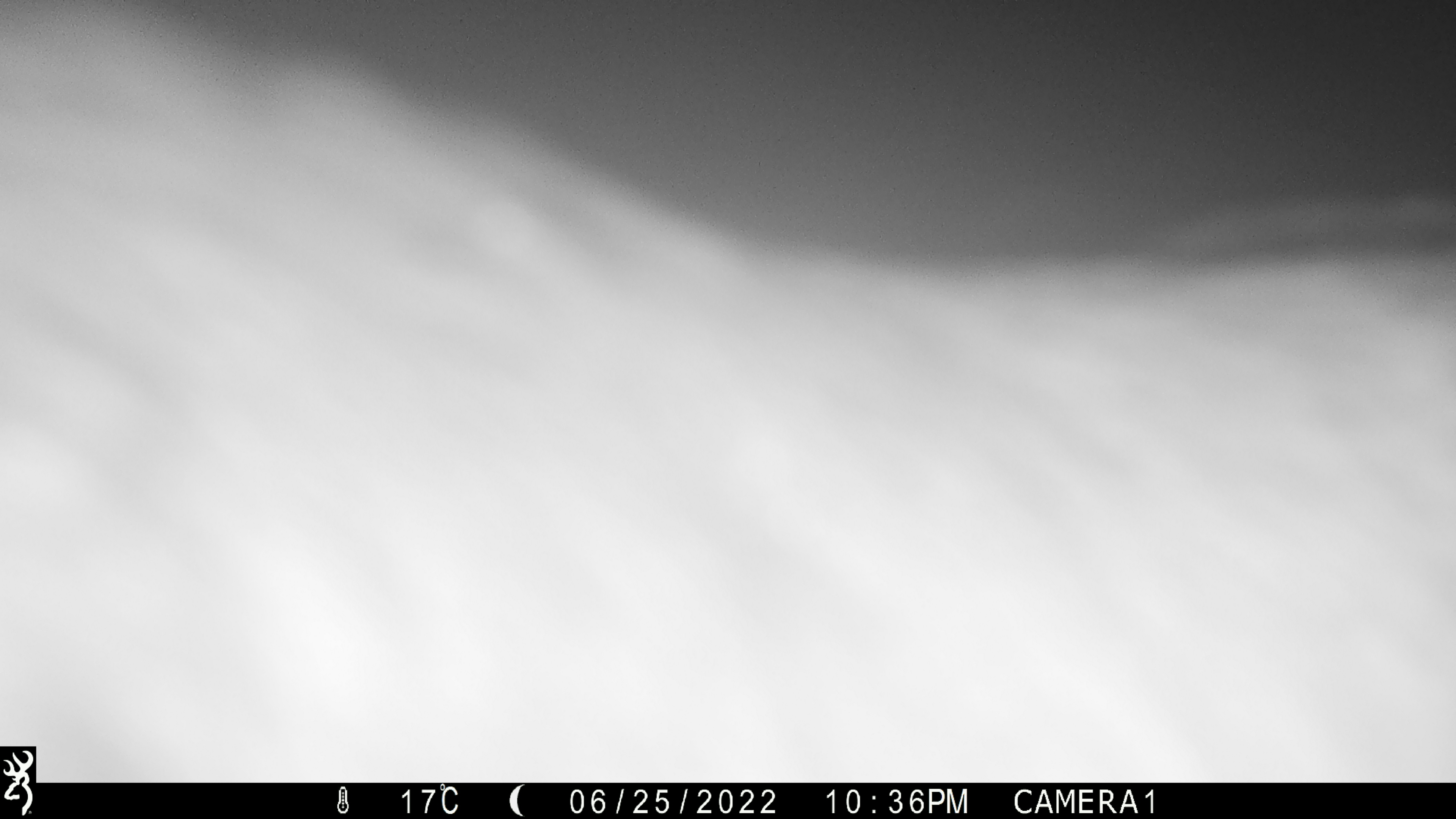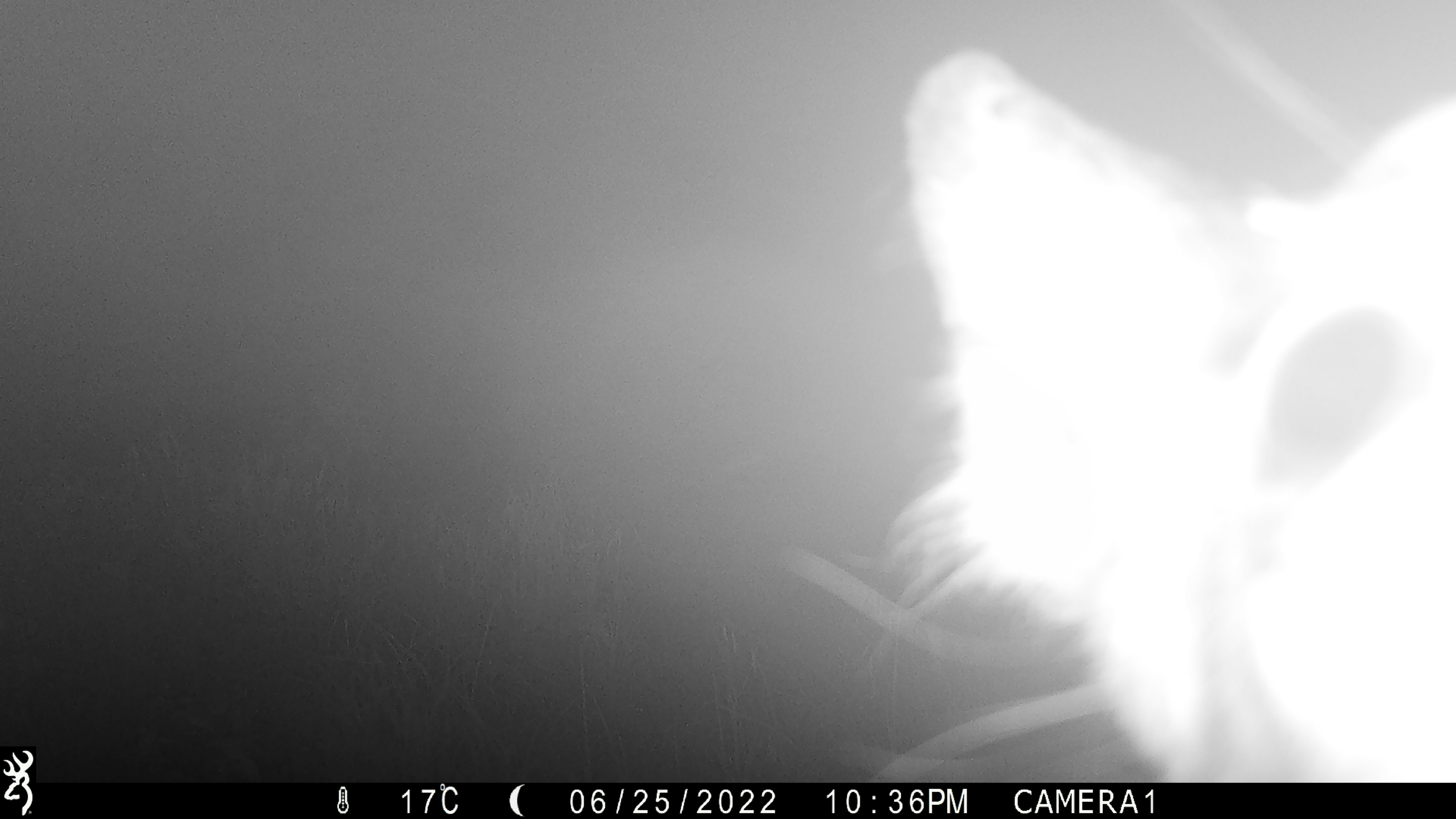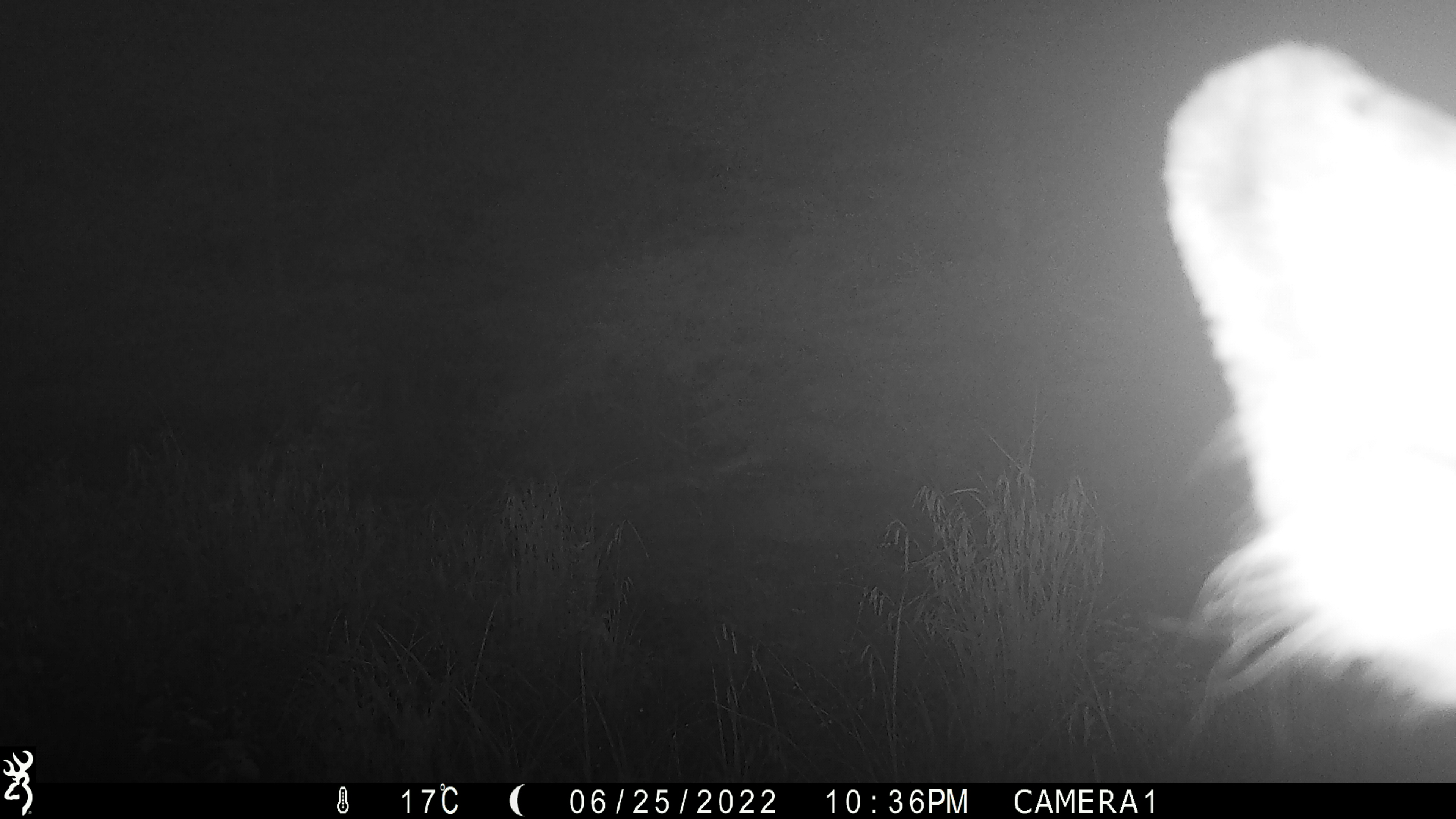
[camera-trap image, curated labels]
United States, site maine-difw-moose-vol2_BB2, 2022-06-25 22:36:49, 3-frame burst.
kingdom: Animalia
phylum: Chordata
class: Mammalia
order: Artiodactyla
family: Cervidae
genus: Alces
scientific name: Alces alces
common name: moose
Moose (Alces alces).